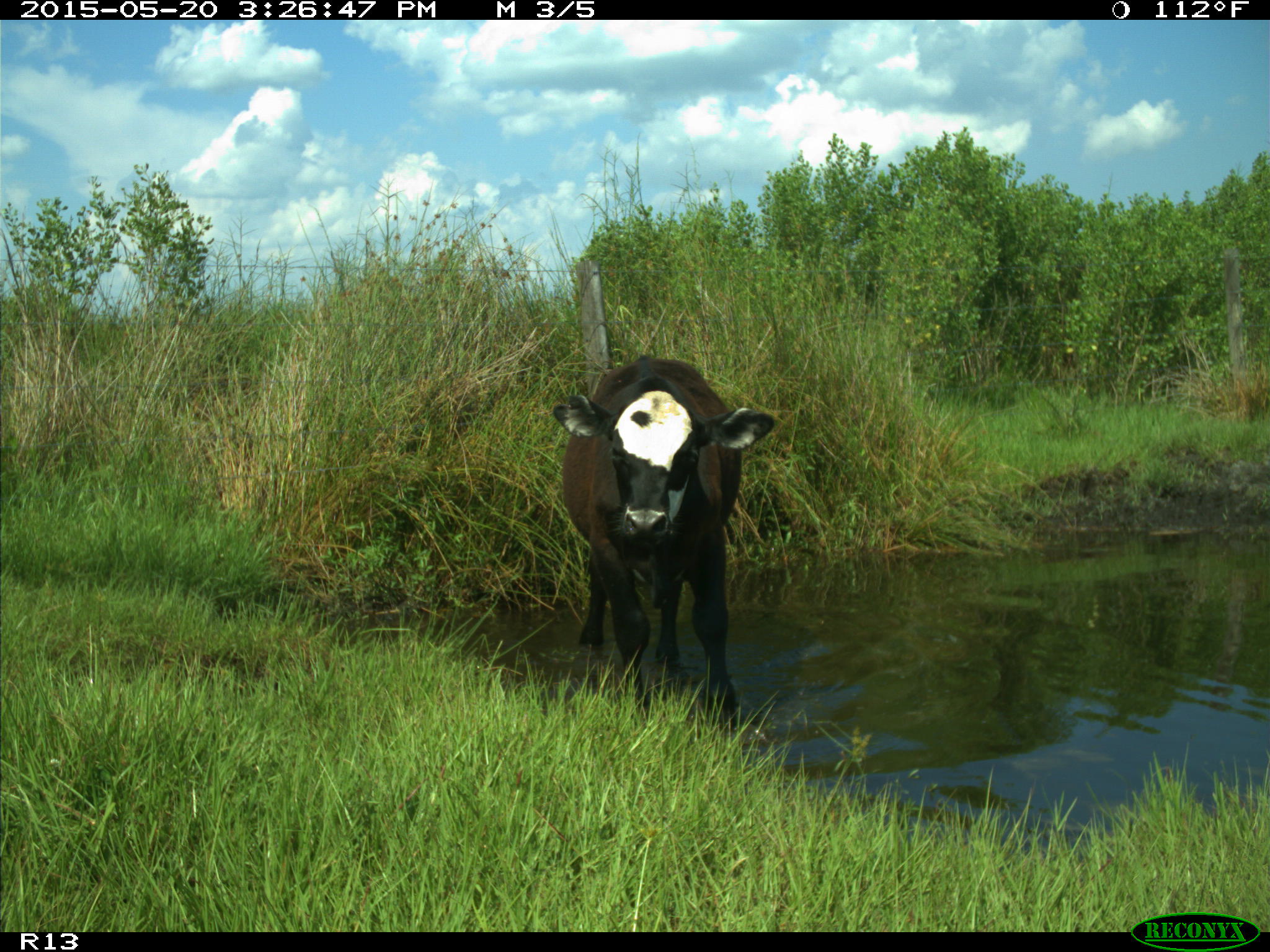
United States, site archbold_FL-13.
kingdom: Animalia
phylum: Chordata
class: Mammalia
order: Artiodactyla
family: Bovidae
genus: Bos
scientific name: Bos taurus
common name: domestic cow